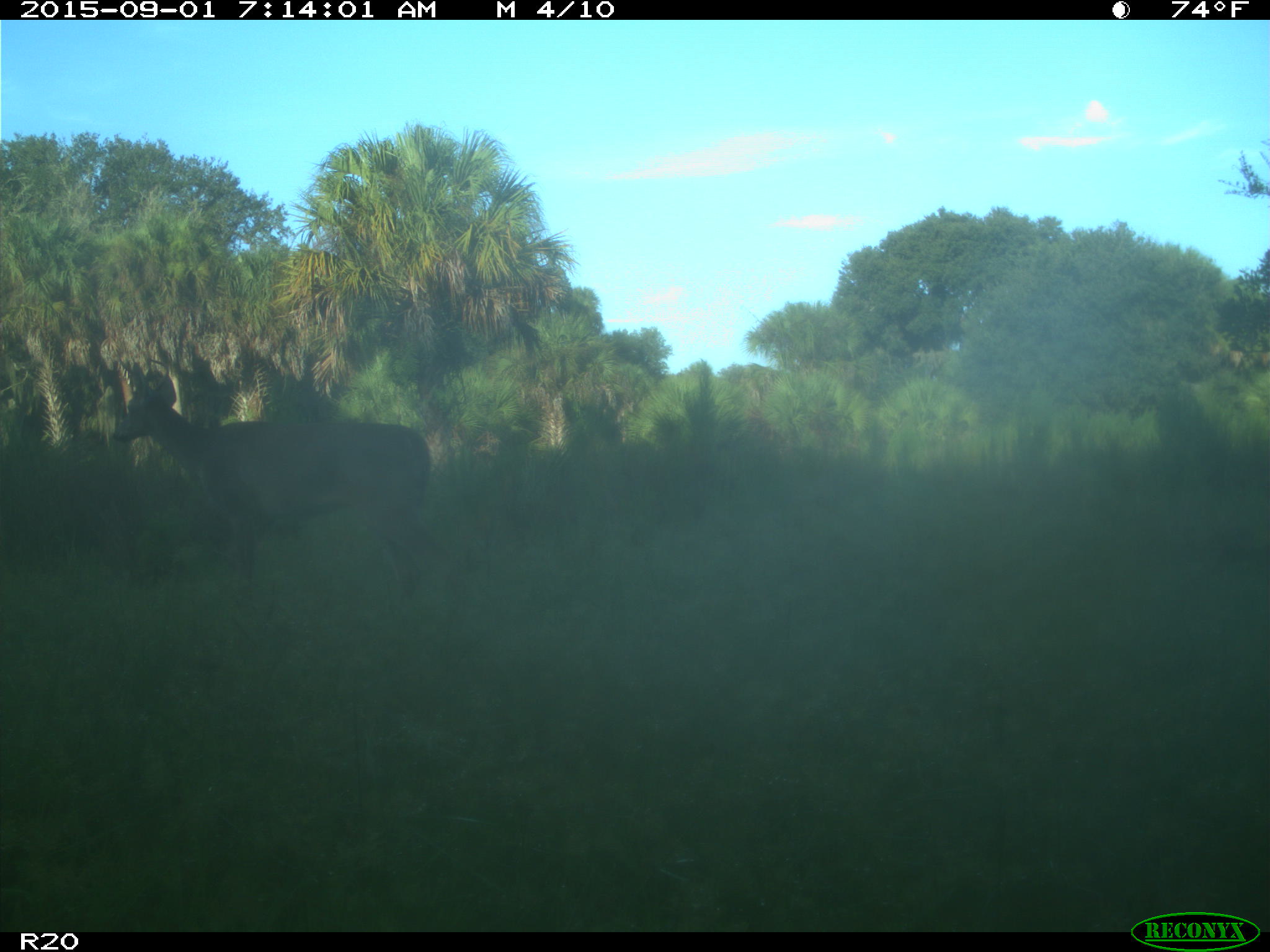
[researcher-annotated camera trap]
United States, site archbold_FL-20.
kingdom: Animalia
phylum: Chordata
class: Mammalia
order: Artiodactyla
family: Cervidae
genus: Odocoileus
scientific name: Odocoileus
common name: deer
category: unidentified deer